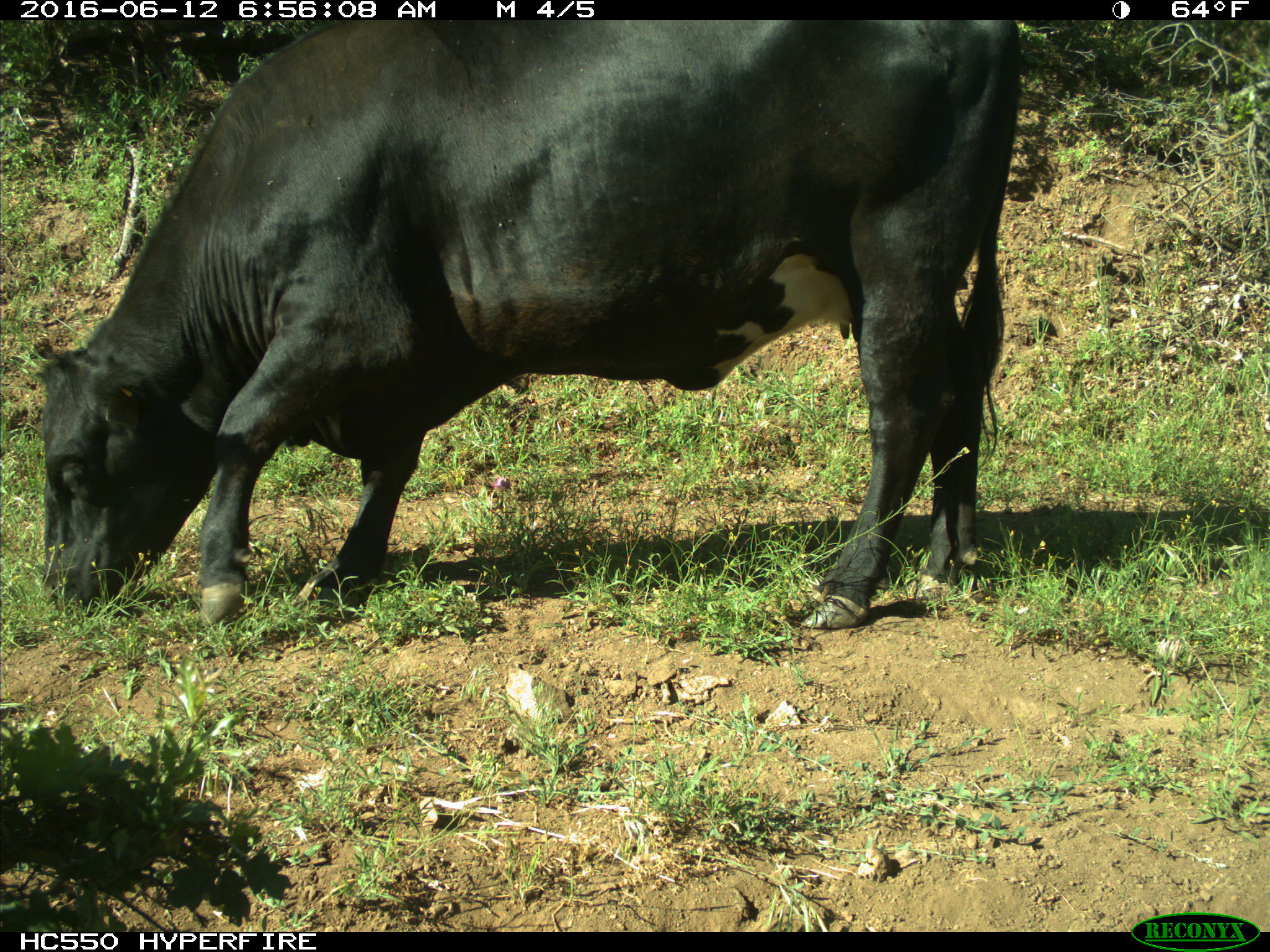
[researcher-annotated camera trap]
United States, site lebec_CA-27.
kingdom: Animalia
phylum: Chordata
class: Mammalia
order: Artiodactyla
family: Bovidae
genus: Bos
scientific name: Bos taurus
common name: domestic cow